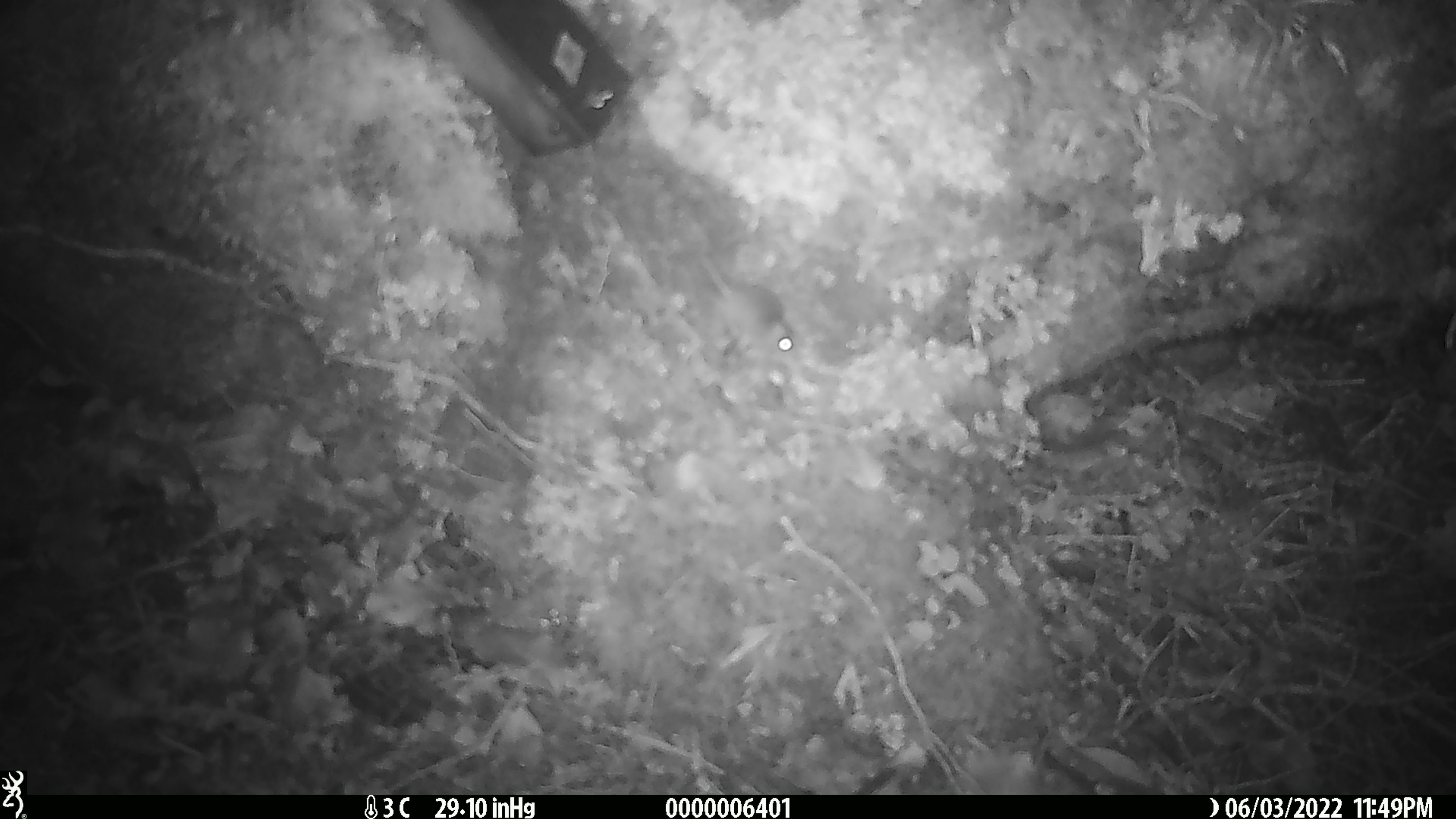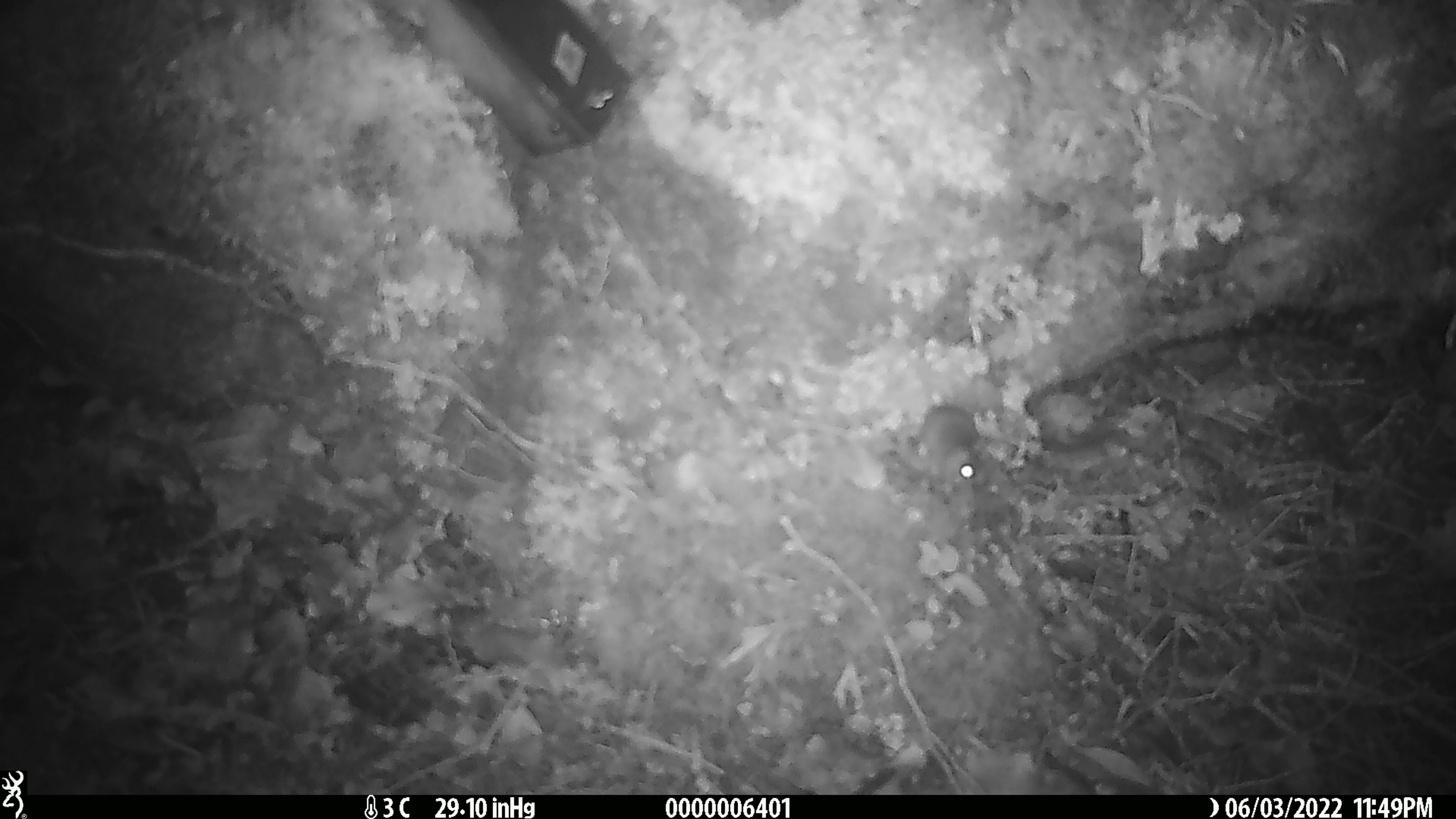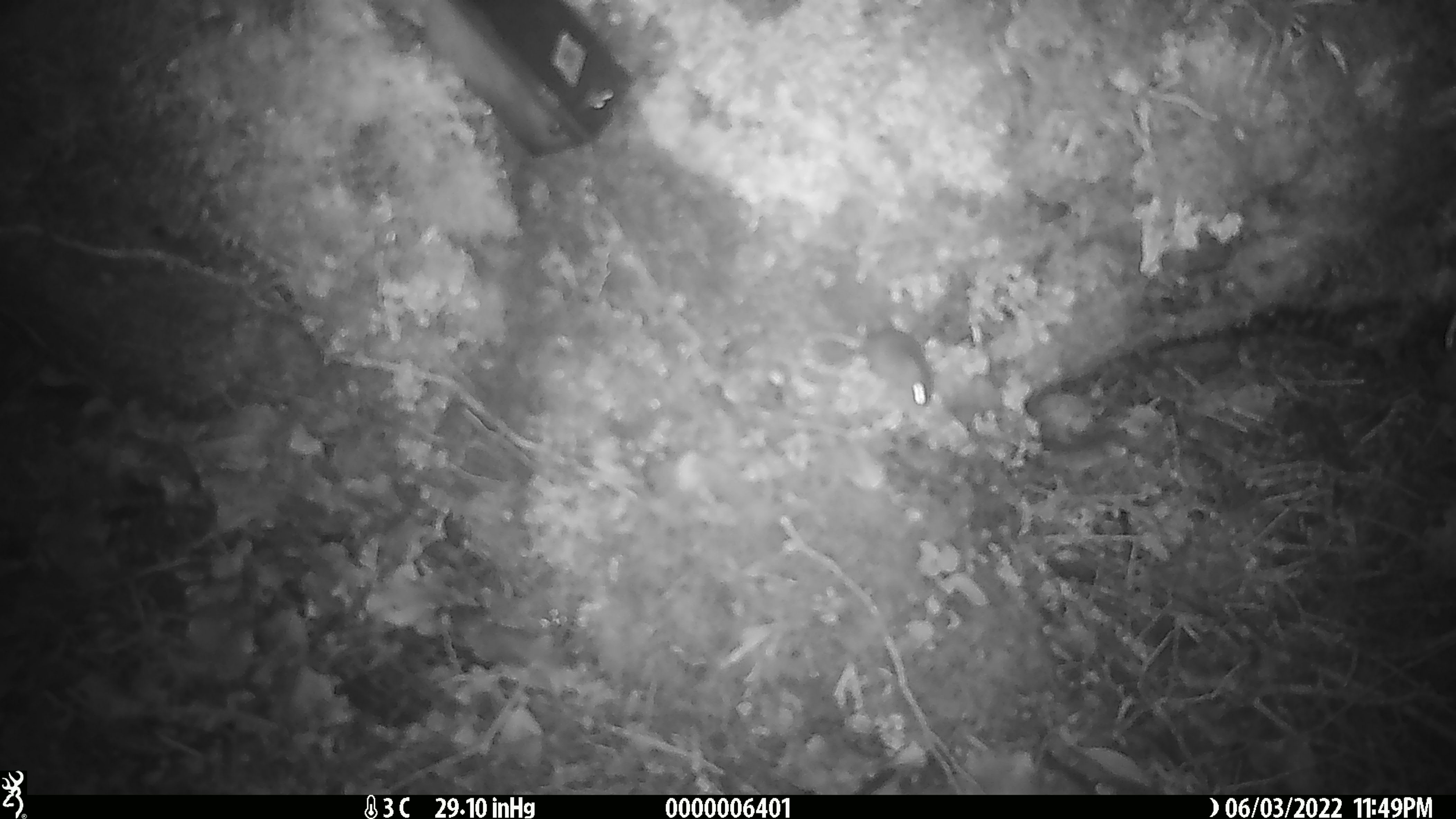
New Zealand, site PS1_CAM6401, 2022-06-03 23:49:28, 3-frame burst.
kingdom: Animalia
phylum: Chordata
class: Mammalia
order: Rodentia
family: Muridae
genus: Mus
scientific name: Mus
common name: mouse